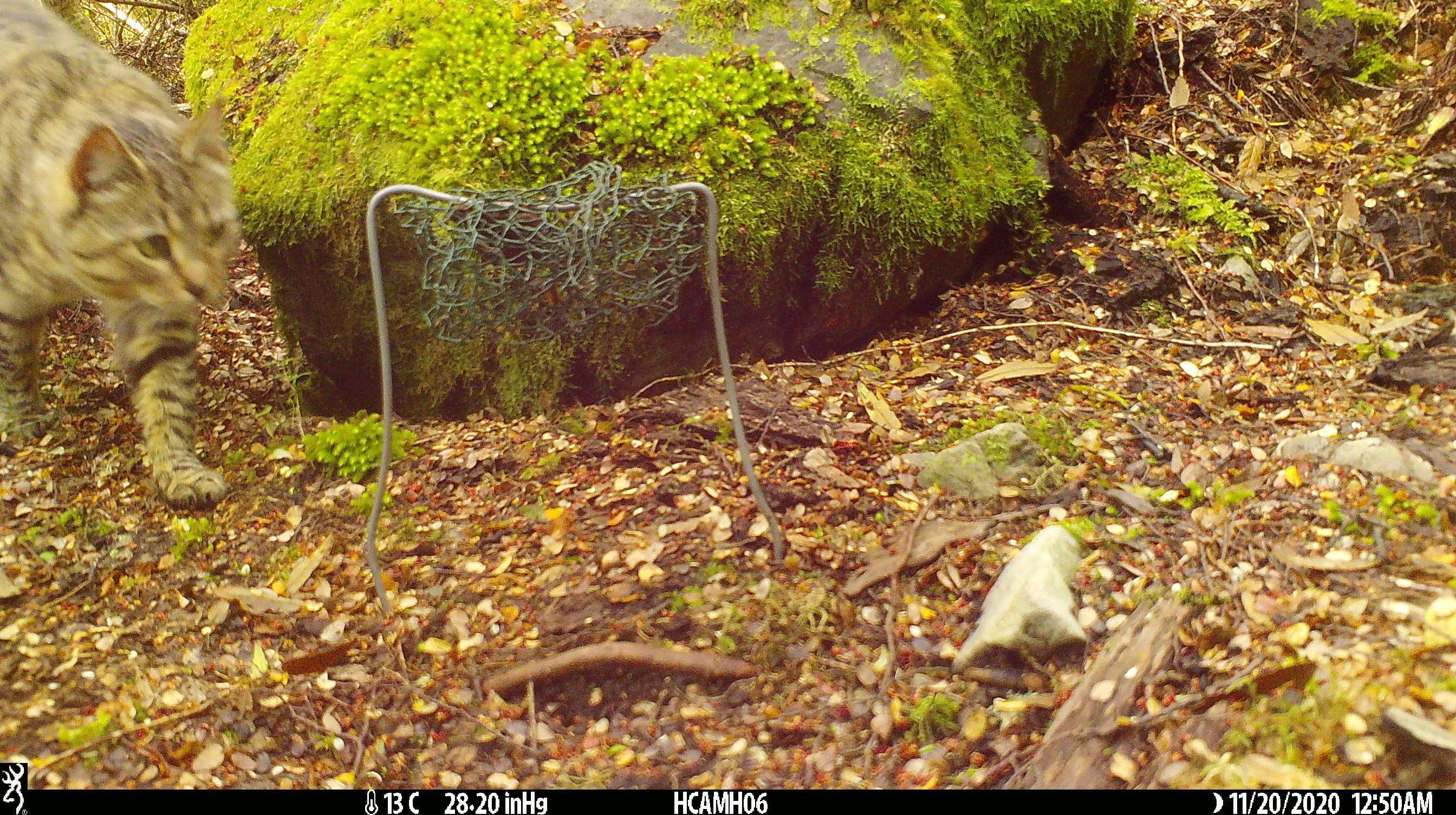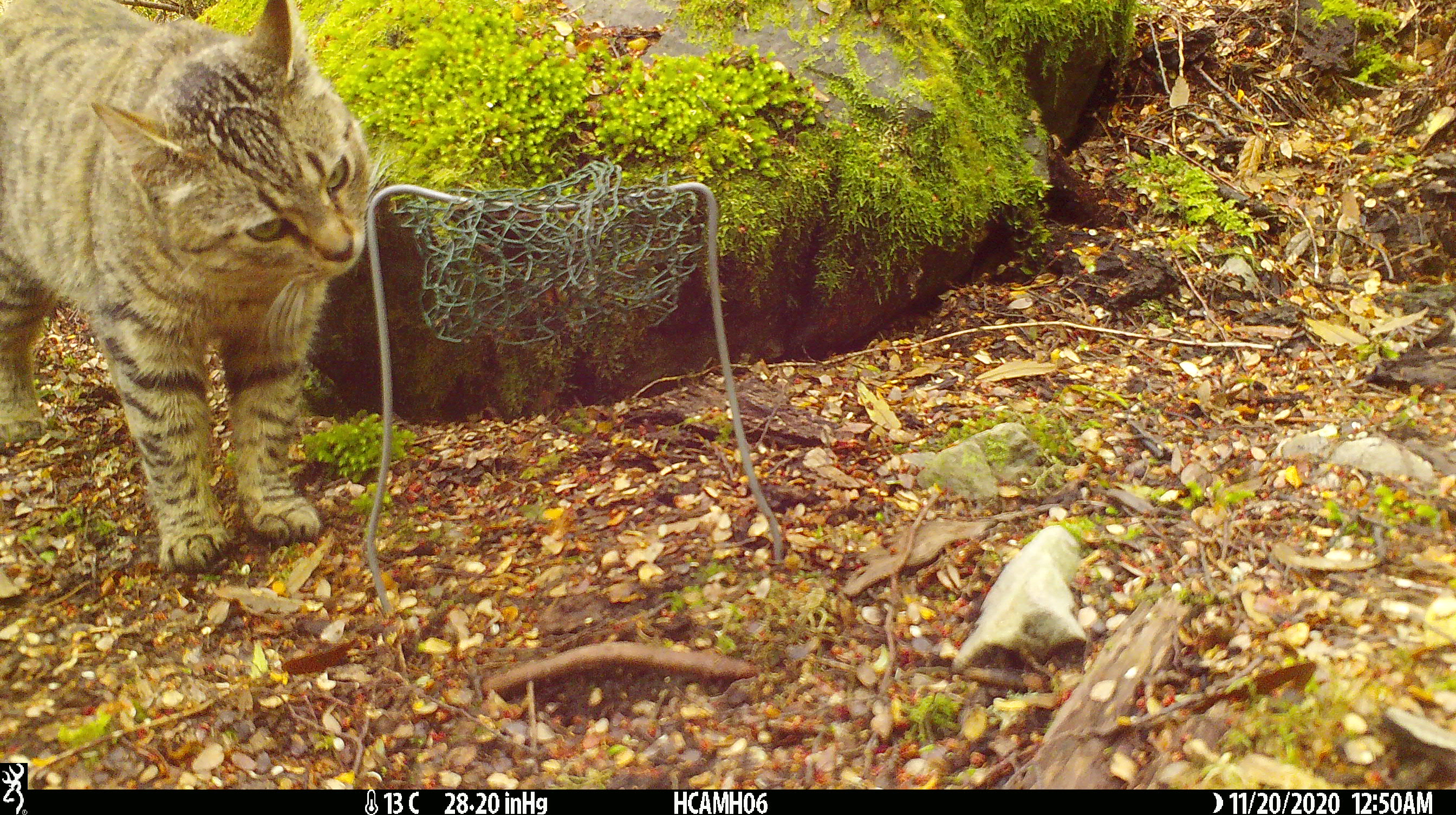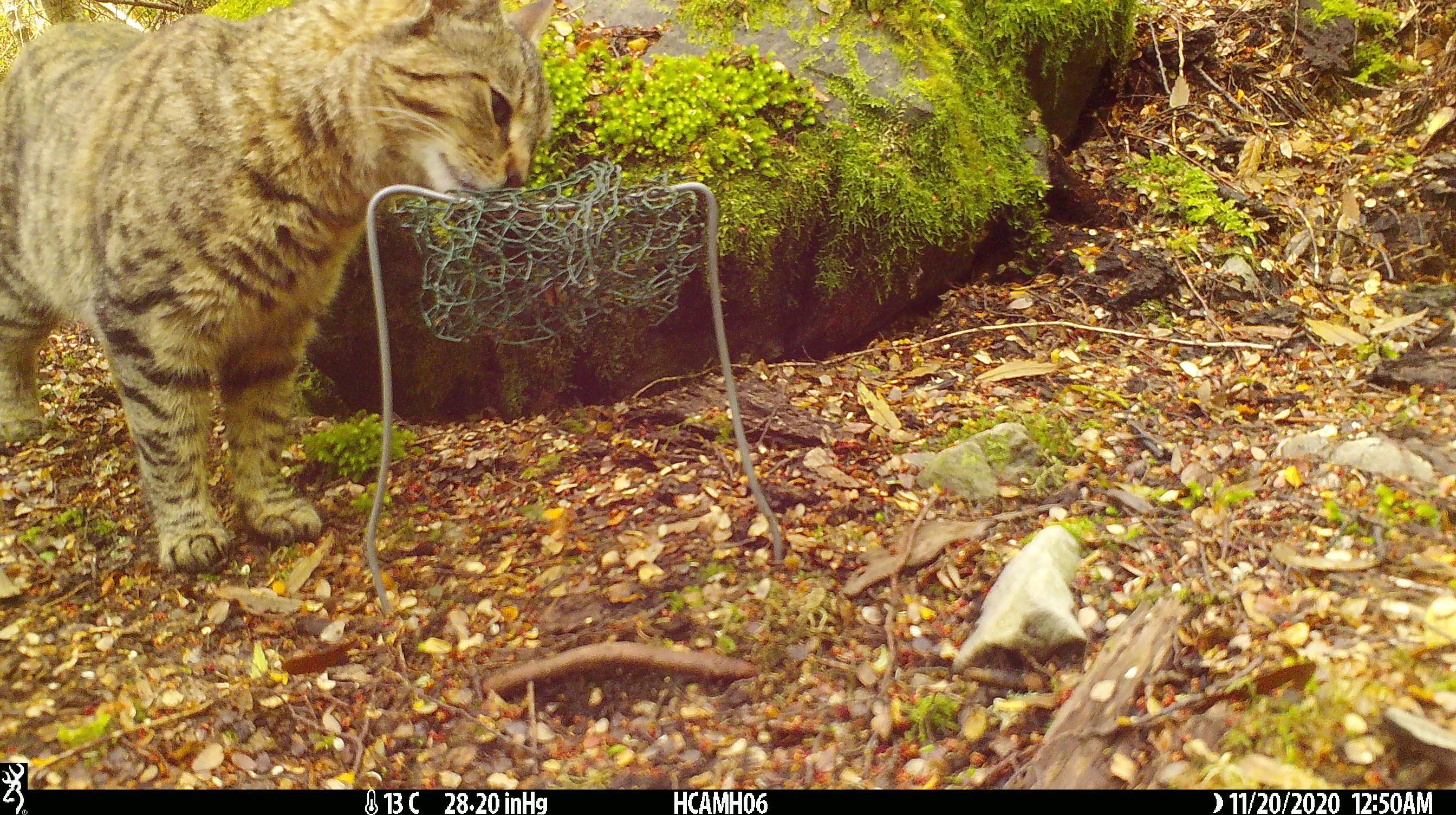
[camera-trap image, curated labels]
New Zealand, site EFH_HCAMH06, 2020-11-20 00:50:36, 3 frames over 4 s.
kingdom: Animalia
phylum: Chordata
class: Mammalia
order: Carnivora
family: Felidae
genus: Felis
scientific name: Felis catus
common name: domestic cat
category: cat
Cat (domestic cat) (Felis catus).